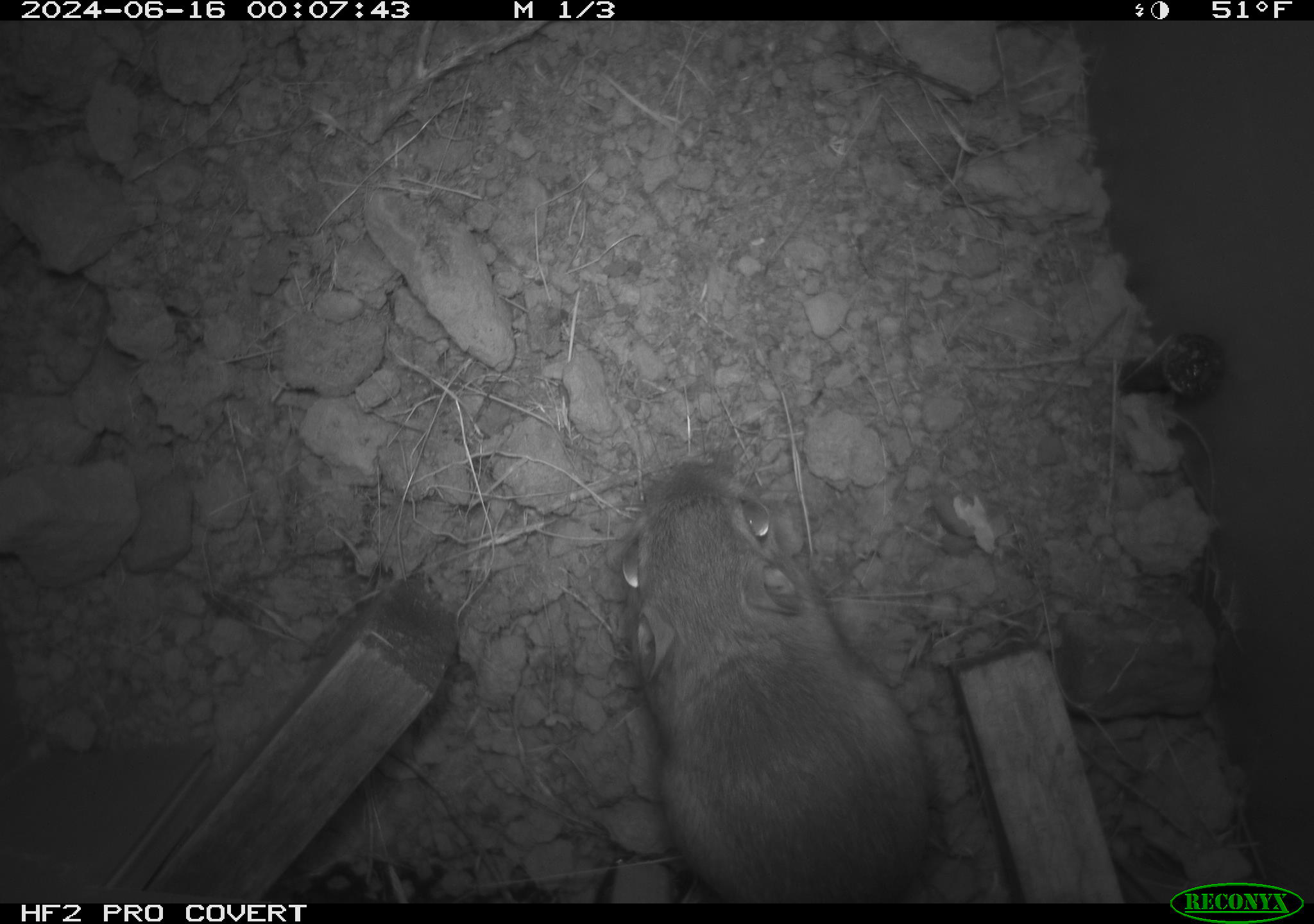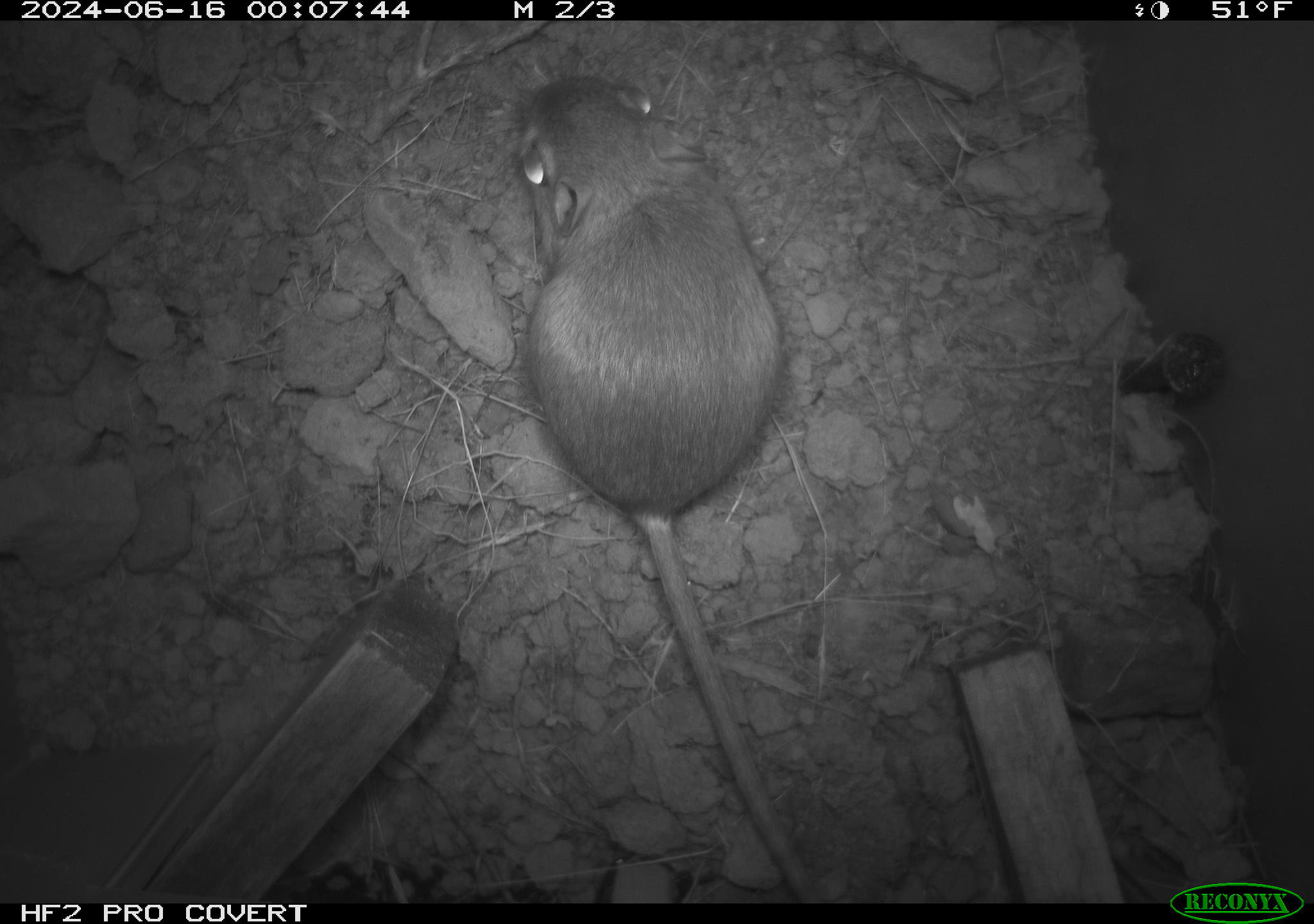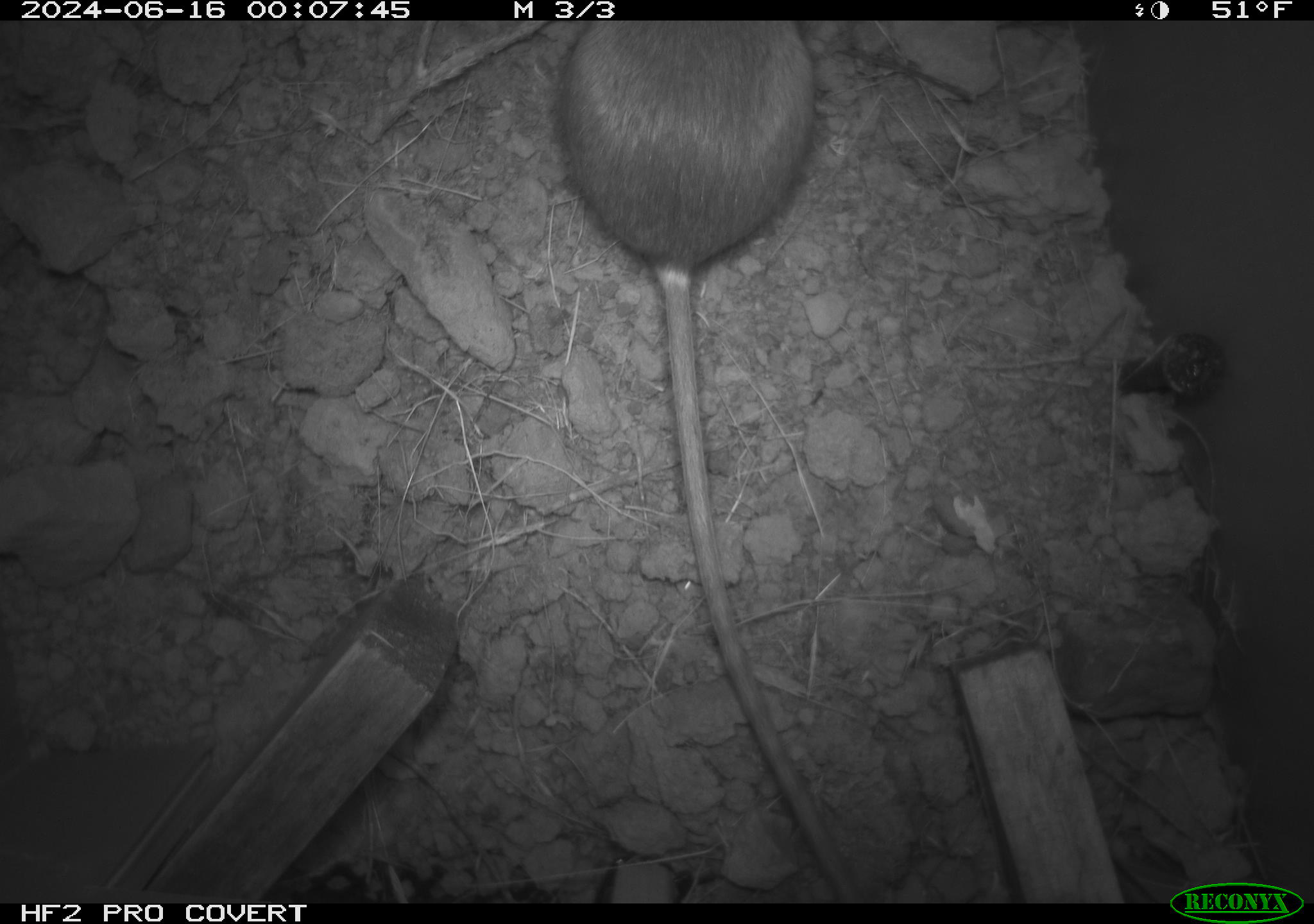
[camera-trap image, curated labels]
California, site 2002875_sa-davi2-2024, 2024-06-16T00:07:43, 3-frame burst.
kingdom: Animalia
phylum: Chordata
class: Mammalia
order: Rodentia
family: Heteromyidae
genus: Dipodomys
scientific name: Dipodomys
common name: kangaroo rats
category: dipodomys species